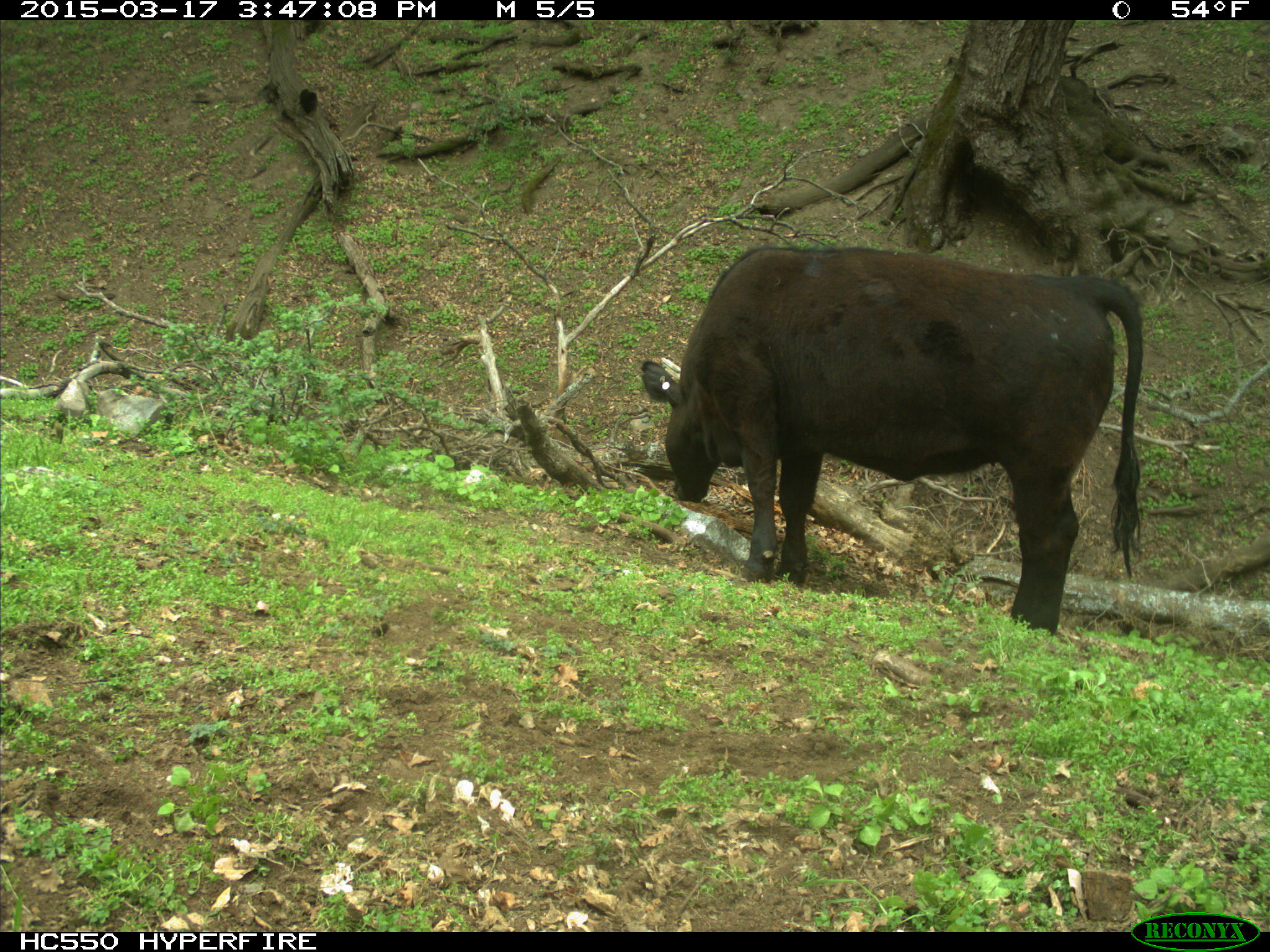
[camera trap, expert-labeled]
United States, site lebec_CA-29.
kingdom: Animalia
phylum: Chordata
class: Mammalia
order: Artiodactyla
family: Bovidae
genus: Bos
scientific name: Bos taurus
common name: domestic cow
Bos taurus (domestic cow).